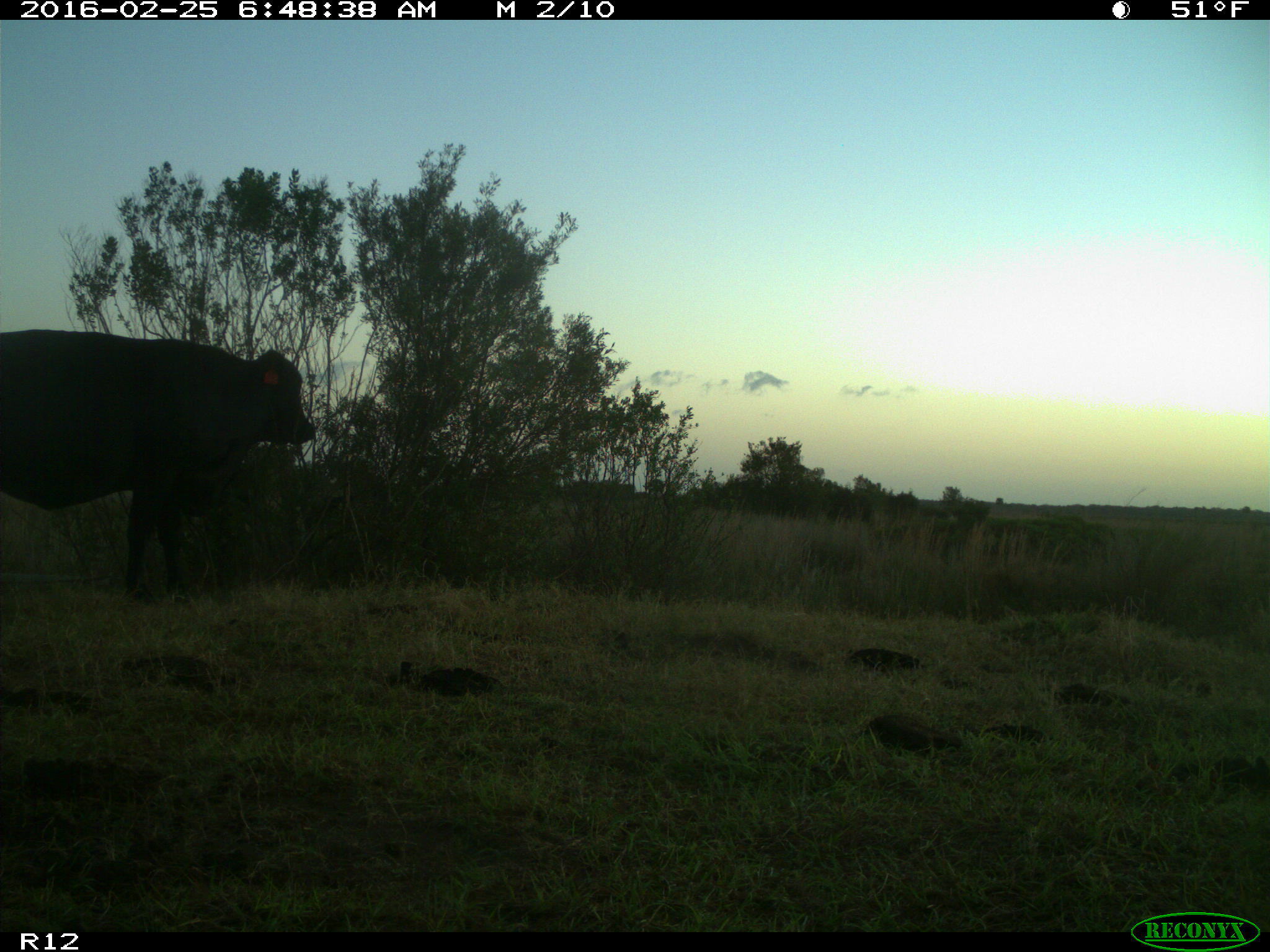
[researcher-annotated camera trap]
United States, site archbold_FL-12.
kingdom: Animalia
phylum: Chordata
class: Mammalia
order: Artiodactyla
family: Bovidae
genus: Bos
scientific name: Bos taurus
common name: domestic cow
Bos taurus (domestic cow).